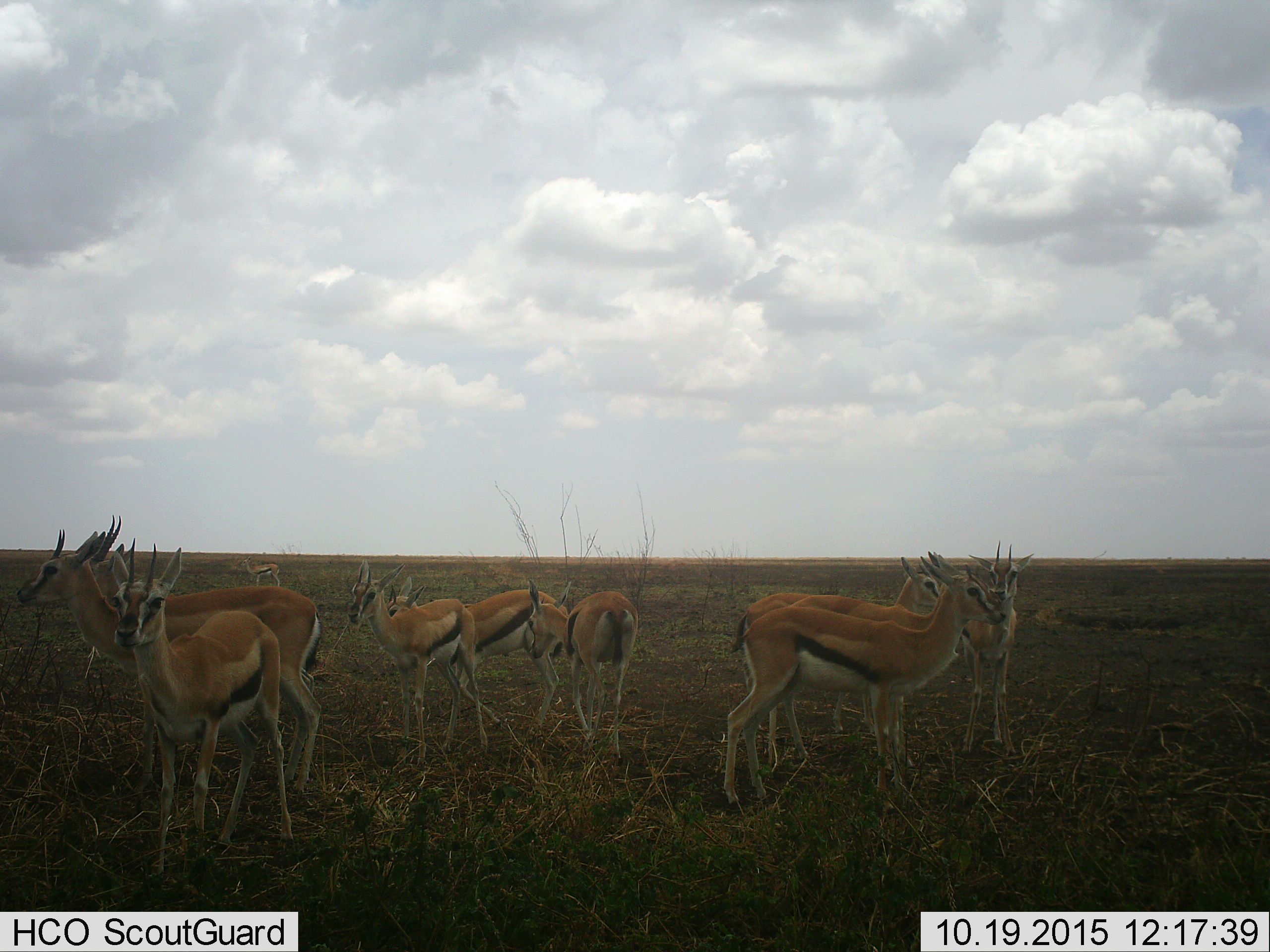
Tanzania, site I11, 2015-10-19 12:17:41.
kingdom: Animalia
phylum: Chordata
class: Mammalia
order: Artiodactyla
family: Bovidae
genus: Eudorcas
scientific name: Eudorcas thomsonii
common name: thomson's gazelle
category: gazellethomsons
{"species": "gazellethomsons (thomson's gazelle) (Eudorcas thomsonii)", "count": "11-50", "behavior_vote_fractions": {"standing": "100%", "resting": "0%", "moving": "40%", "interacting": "0%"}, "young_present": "20%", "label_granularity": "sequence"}